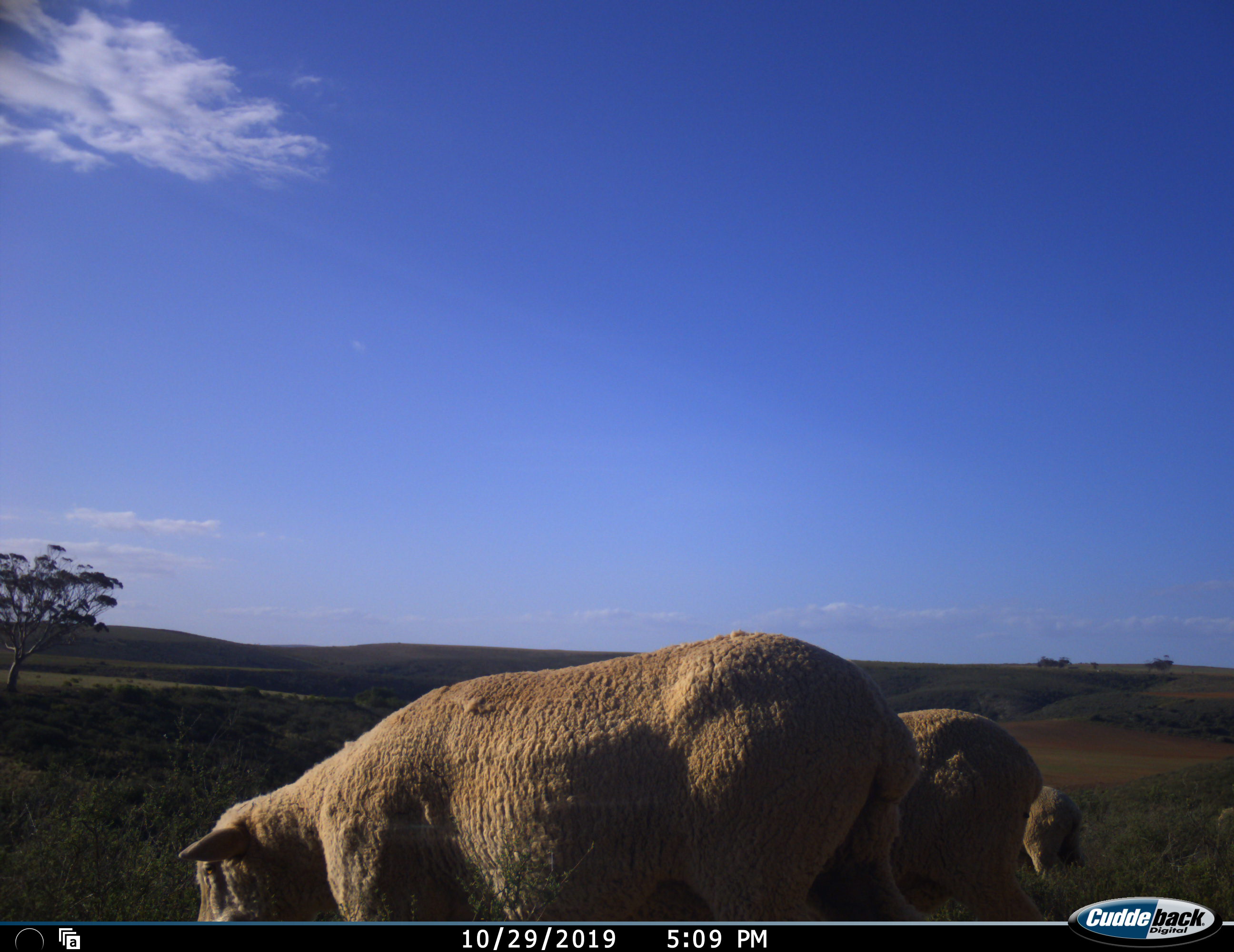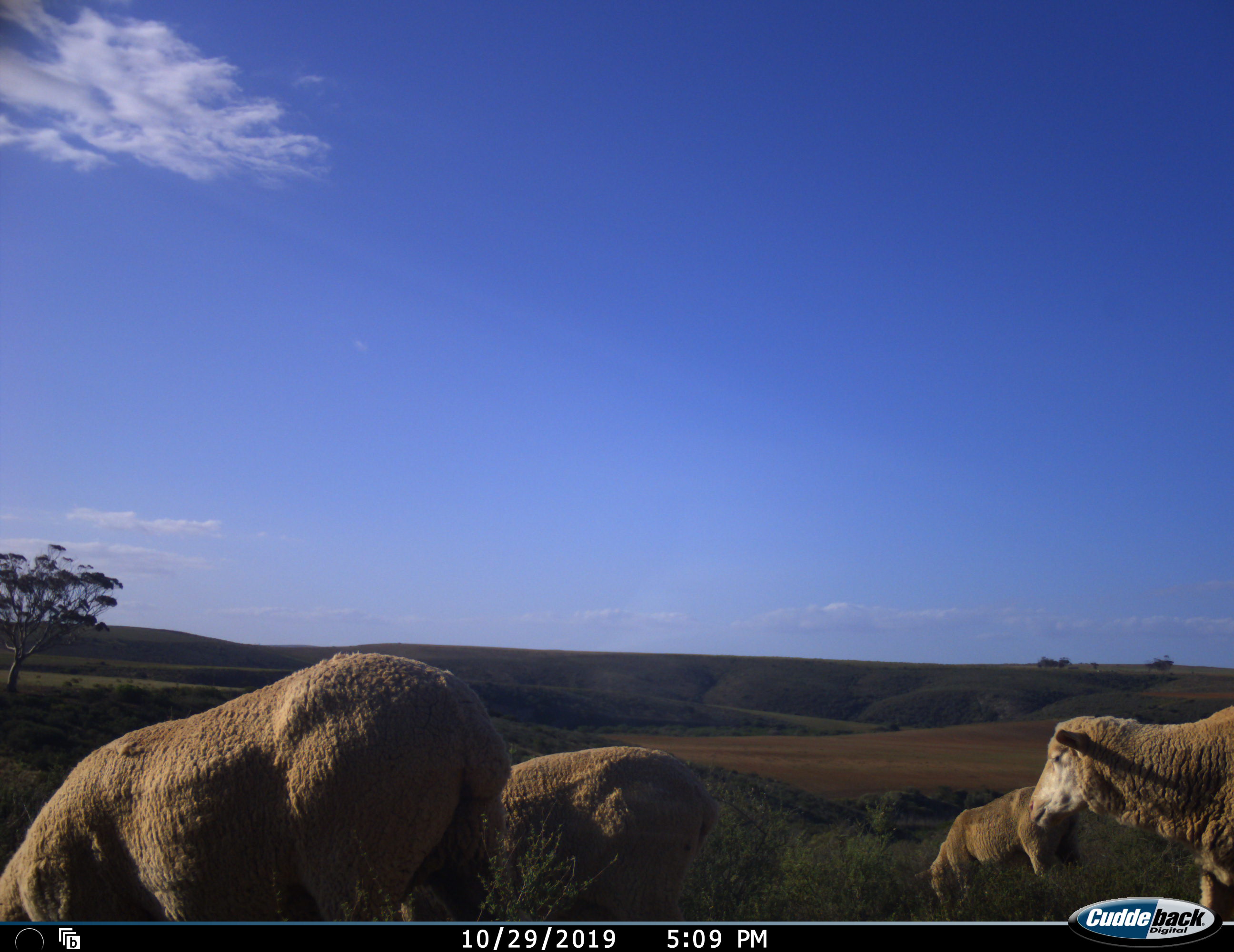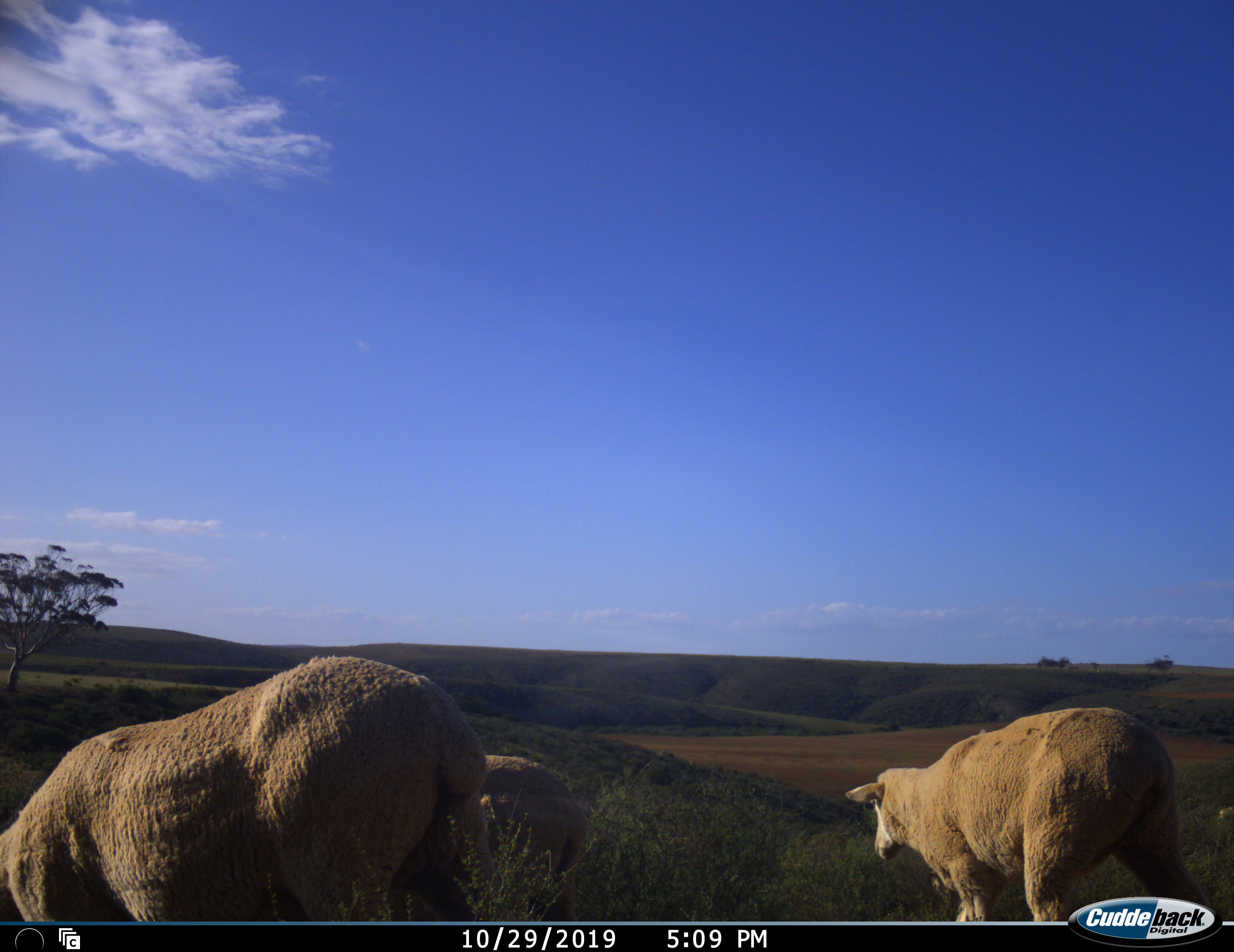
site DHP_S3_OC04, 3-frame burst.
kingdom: Animalia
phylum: Chordata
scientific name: Vertebrata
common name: domestic animal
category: domesticanimal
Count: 4.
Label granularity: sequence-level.